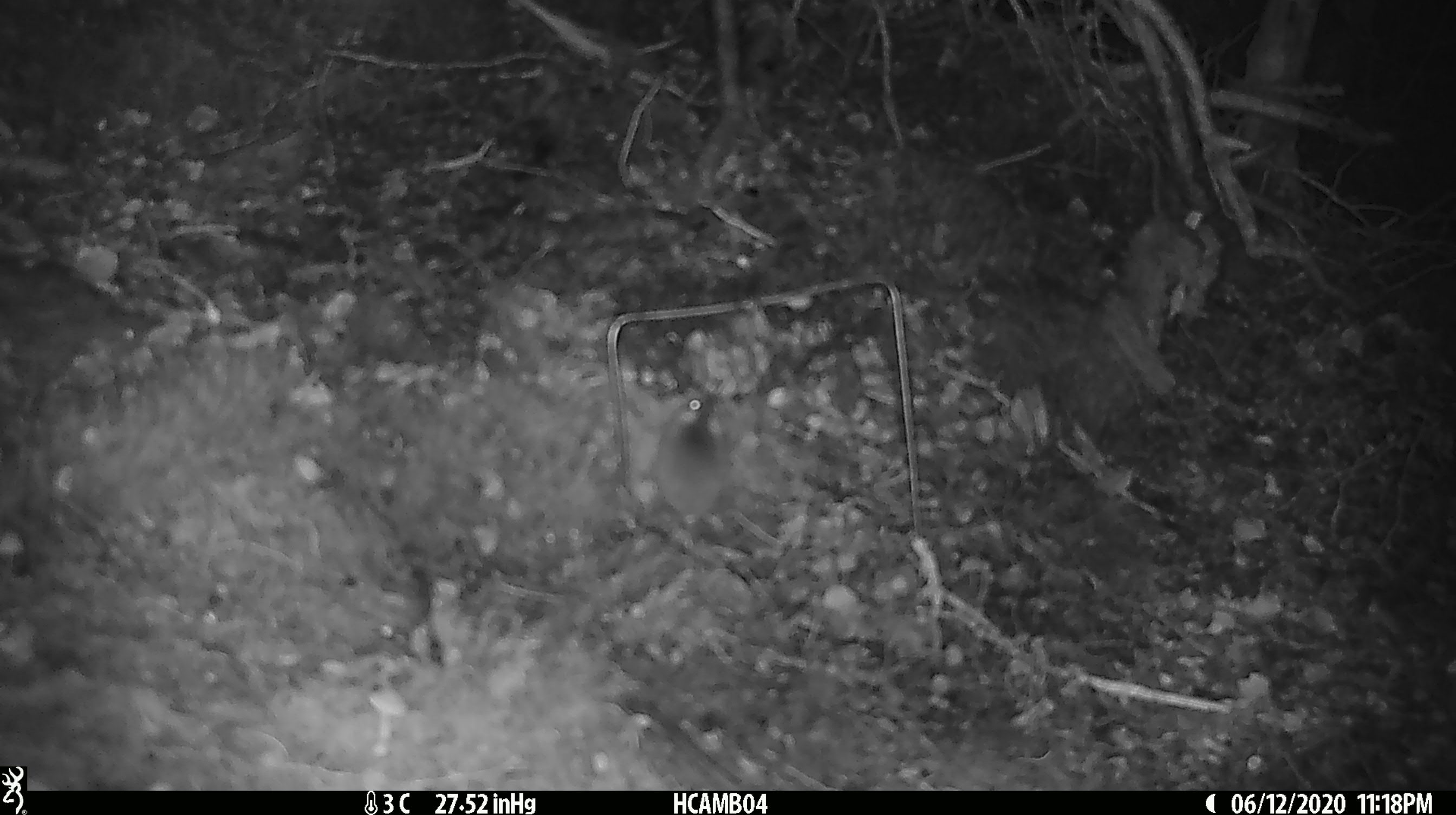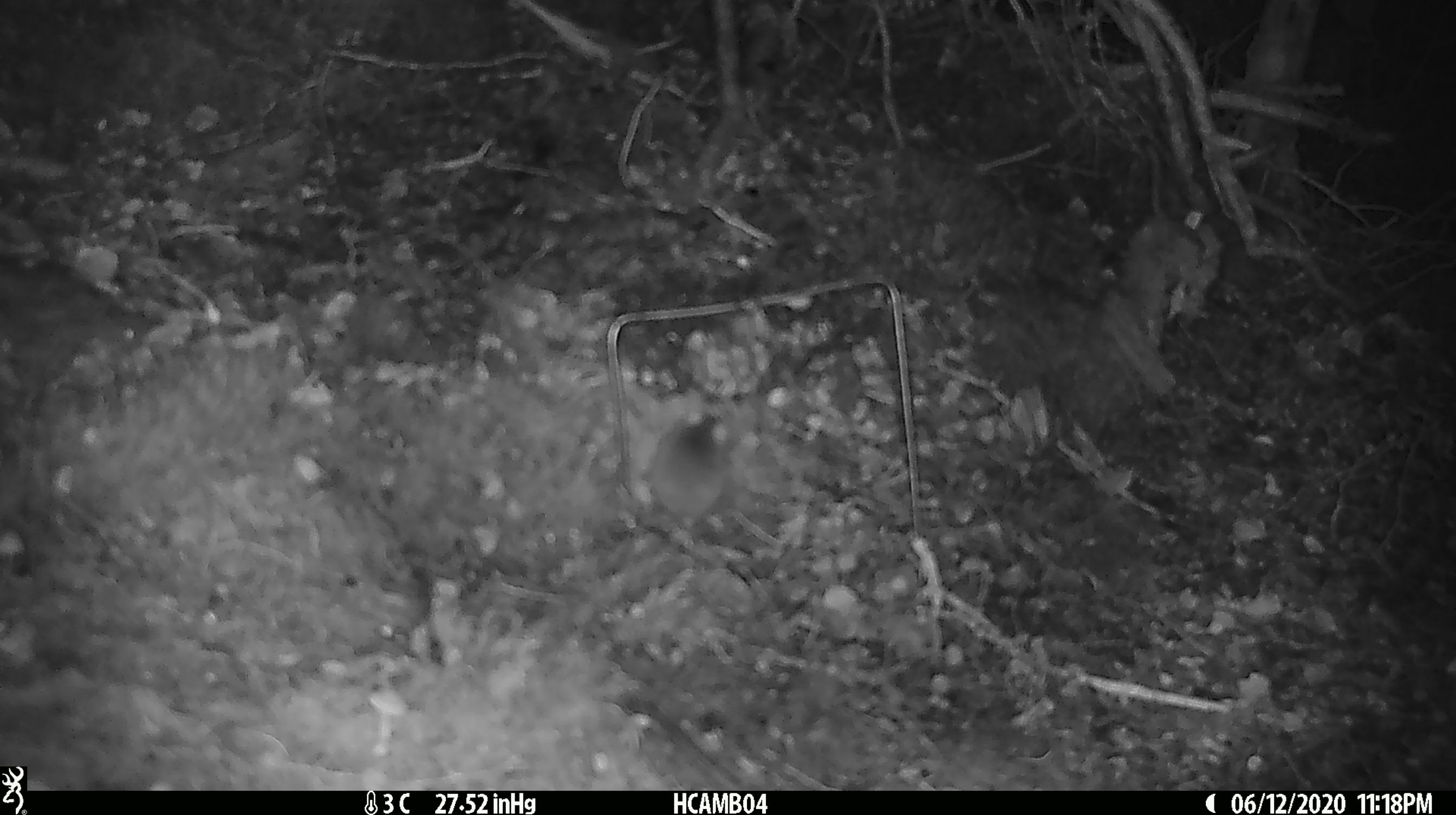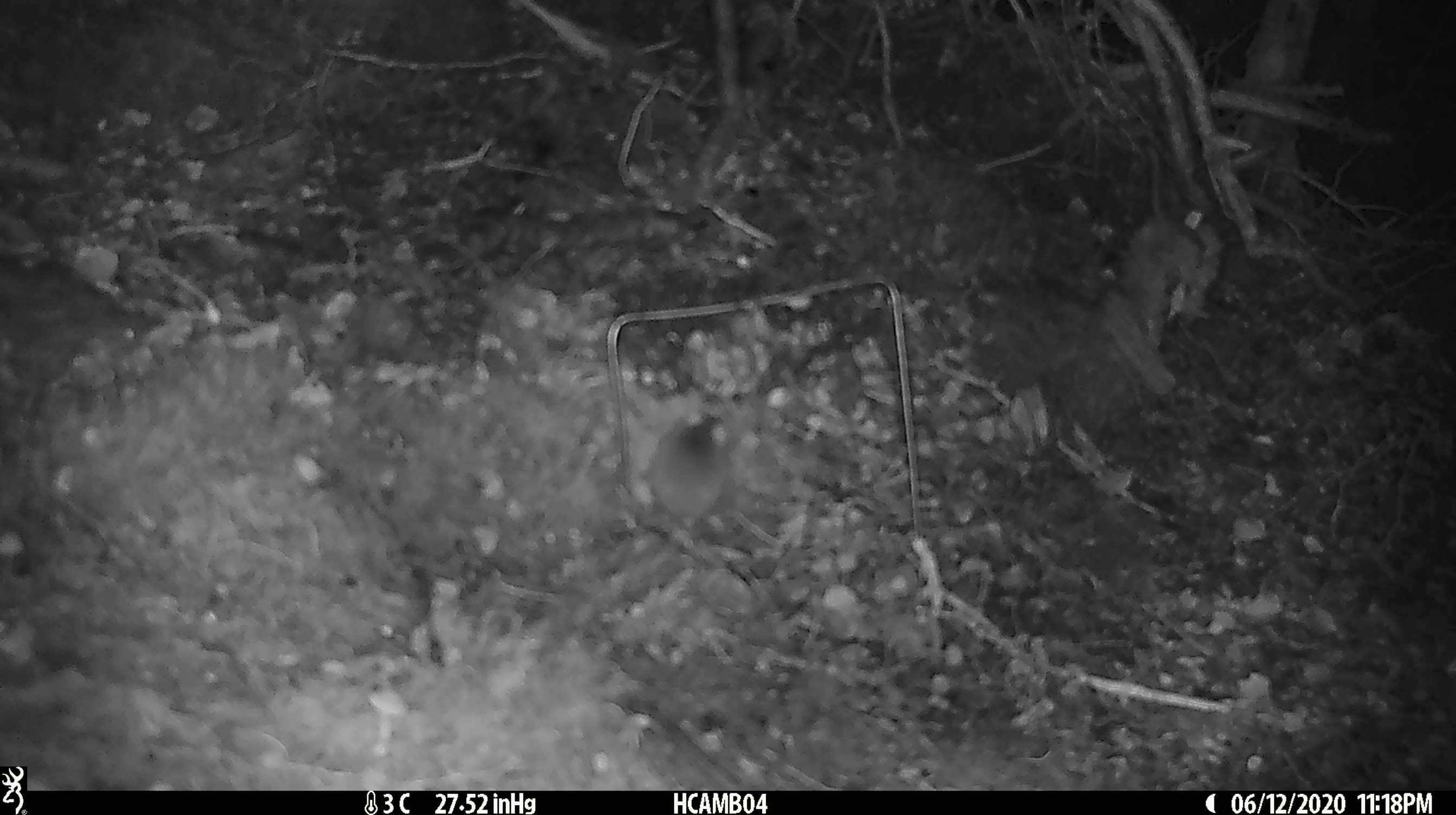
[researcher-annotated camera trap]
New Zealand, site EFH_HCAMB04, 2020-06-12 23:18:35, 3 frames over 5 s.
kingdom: Animalia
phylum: Chordata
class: Mammalia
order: Rodentia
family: Muridae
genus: Mus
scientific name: Mus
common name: mouse